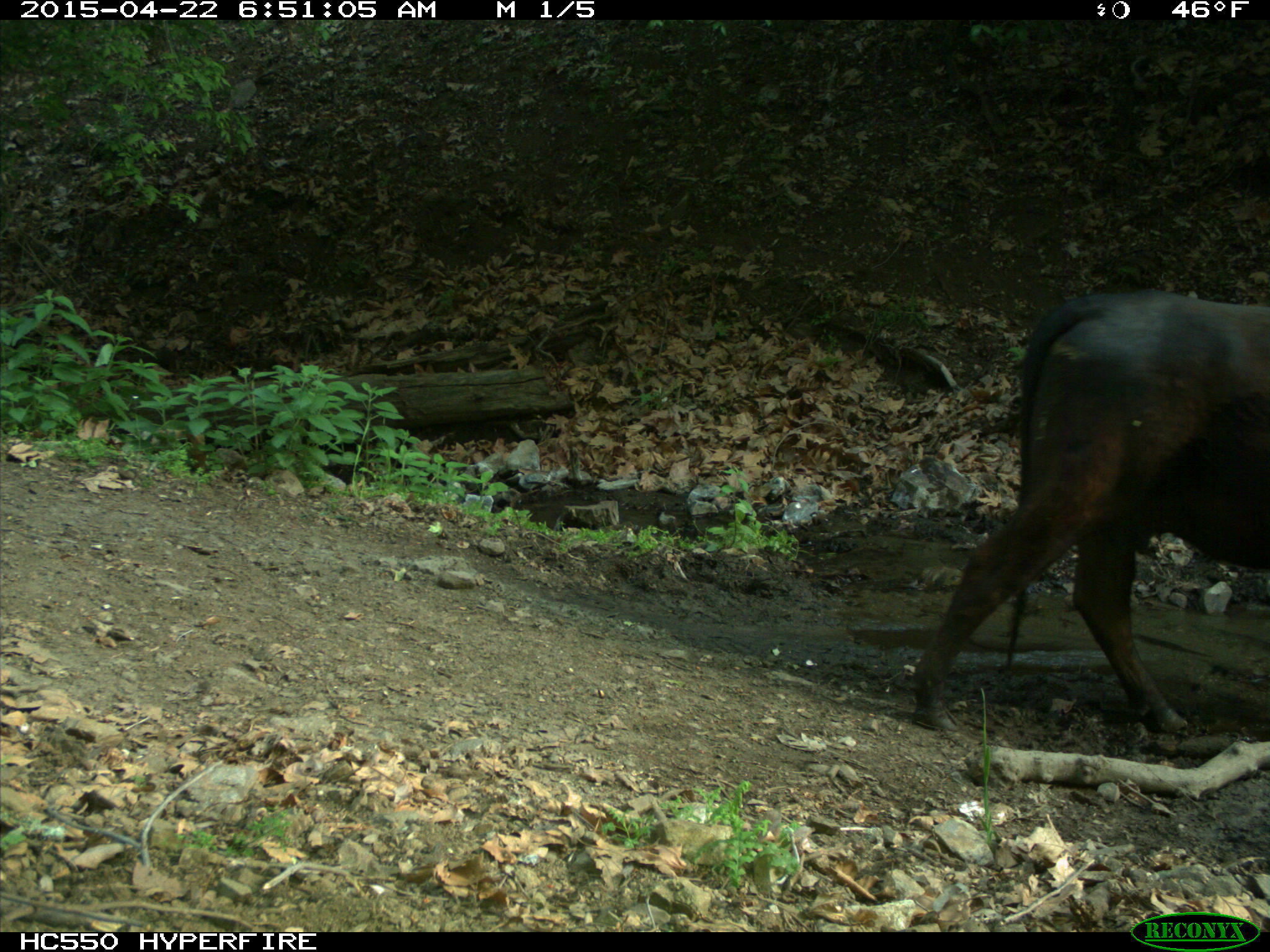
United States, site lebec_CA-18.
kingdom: Animalia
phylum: Chordata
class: Mammalia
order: Artiodactyla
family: Bovidae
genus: Bos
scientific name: Bos taurus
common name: domestic cow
Bos taurus (domestic cow).